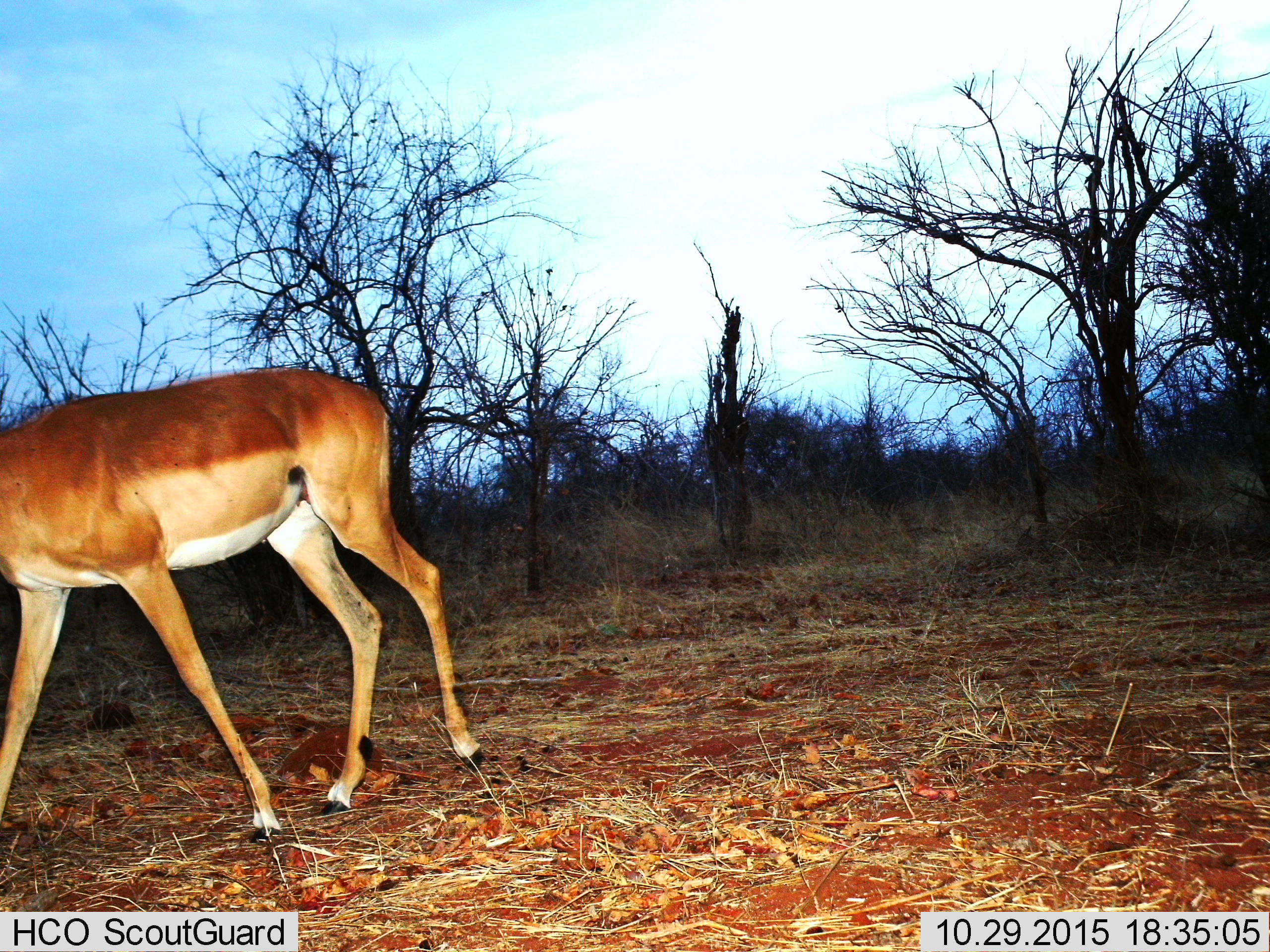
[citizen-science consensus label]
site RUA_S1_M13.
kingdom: Animalia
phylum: Chordata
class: Mammalia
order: Artiodactyla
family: Bovidae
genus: Aepyceros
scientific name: Aepyceros melampus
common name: impala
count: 1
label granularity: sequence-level